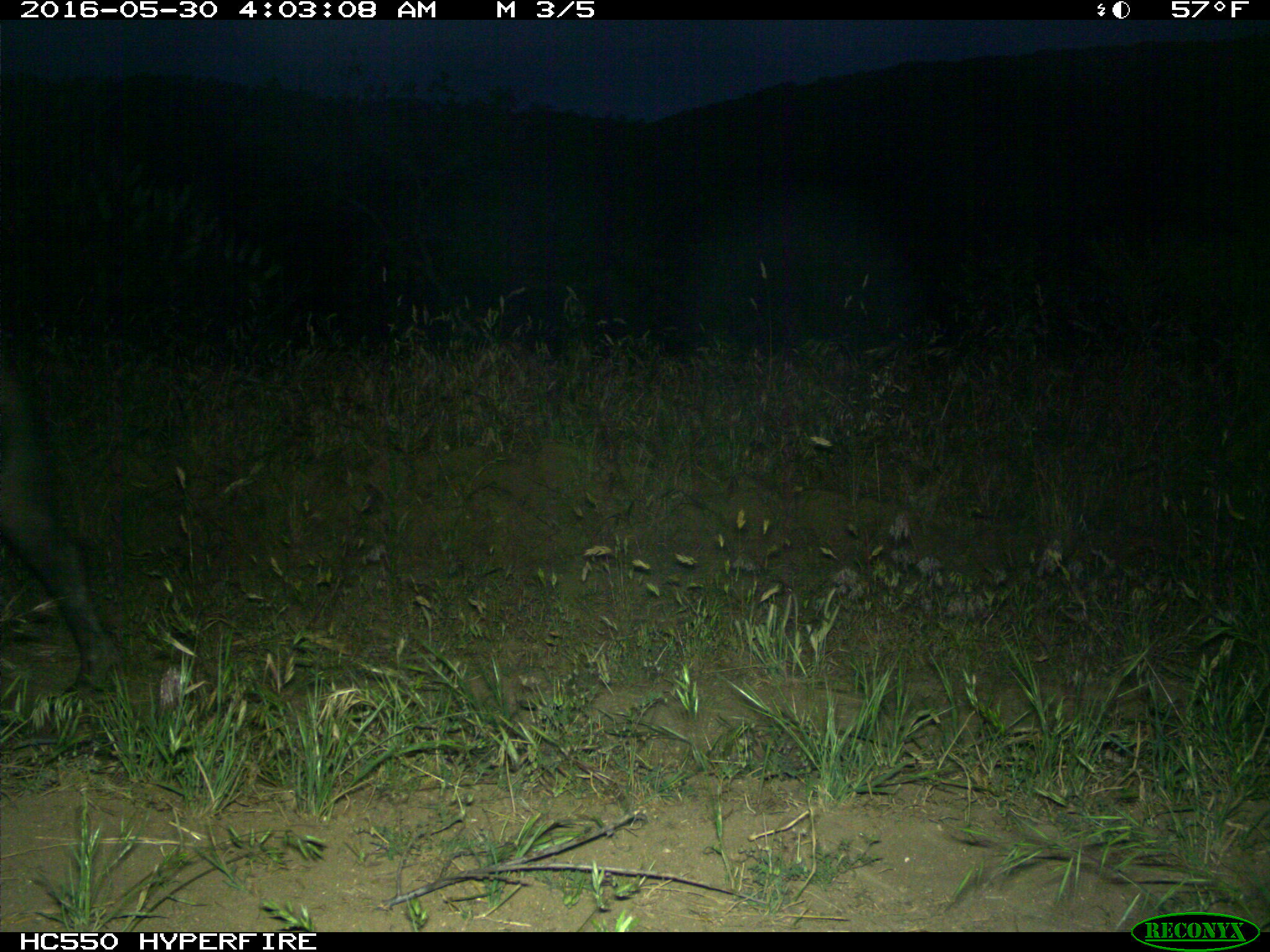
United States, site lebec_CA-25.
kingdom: Animalia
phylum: Chordata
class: Mammalia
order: Artiodactyla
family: Suidae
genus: Sus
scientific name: Sus scrofa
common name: wild boar